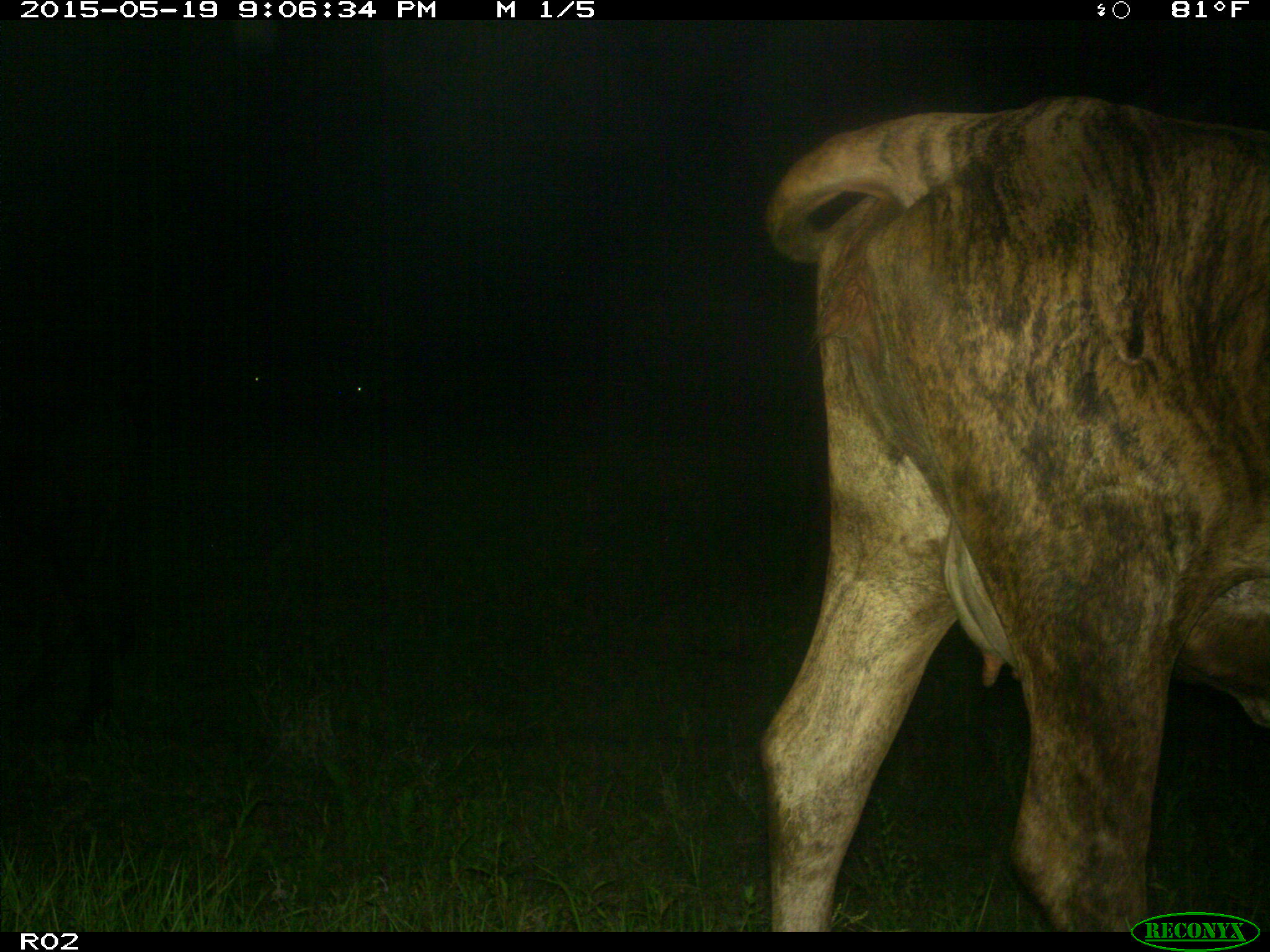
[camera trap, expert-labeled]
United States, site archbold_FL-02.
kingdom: Animalia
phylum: Chordata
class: Mammalia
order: Artiodactyla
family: Bovidae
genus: Bos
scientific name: Bos taurus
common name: domestic cow